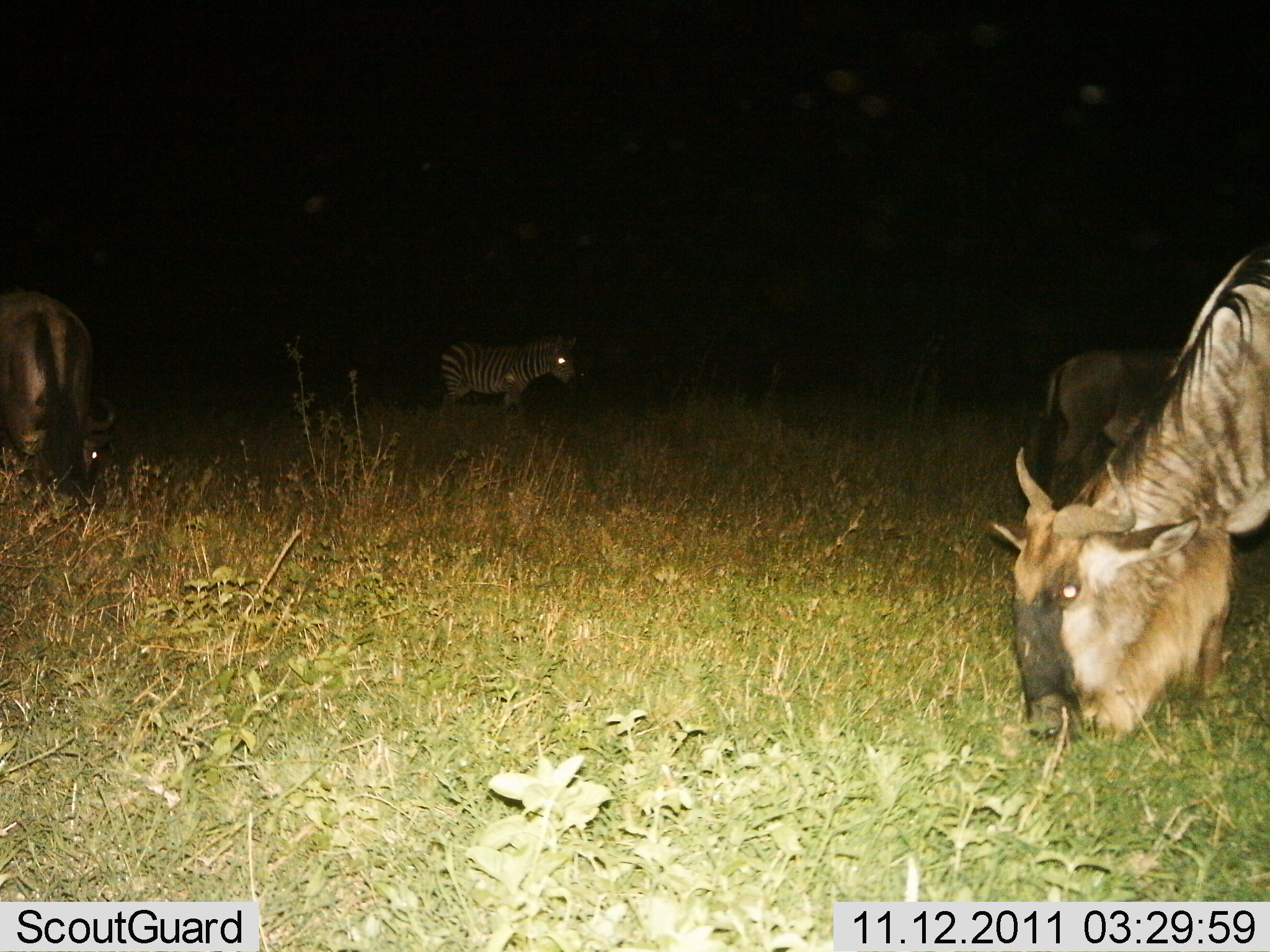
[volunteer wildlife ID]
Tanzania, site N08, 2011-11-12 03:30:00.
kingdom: Animalia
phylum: Chordata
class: Mammalia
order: Artiodactyla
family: Bovidae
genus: Connochaetes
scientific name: Connochaetes taurinus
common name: blue wildebeest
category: wildebeest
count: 3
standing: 39%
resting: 0%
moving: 0%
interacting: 0%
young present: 0%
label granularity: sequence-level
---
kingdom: Animalia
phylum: Chordata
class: Mammalia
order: Perissodactyla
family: Equidae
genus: Equus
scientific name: Equus quagga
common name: plains zebra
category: zebra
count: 1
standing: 100%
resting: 0%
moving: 0%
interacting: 0%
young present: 0%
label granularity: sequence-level